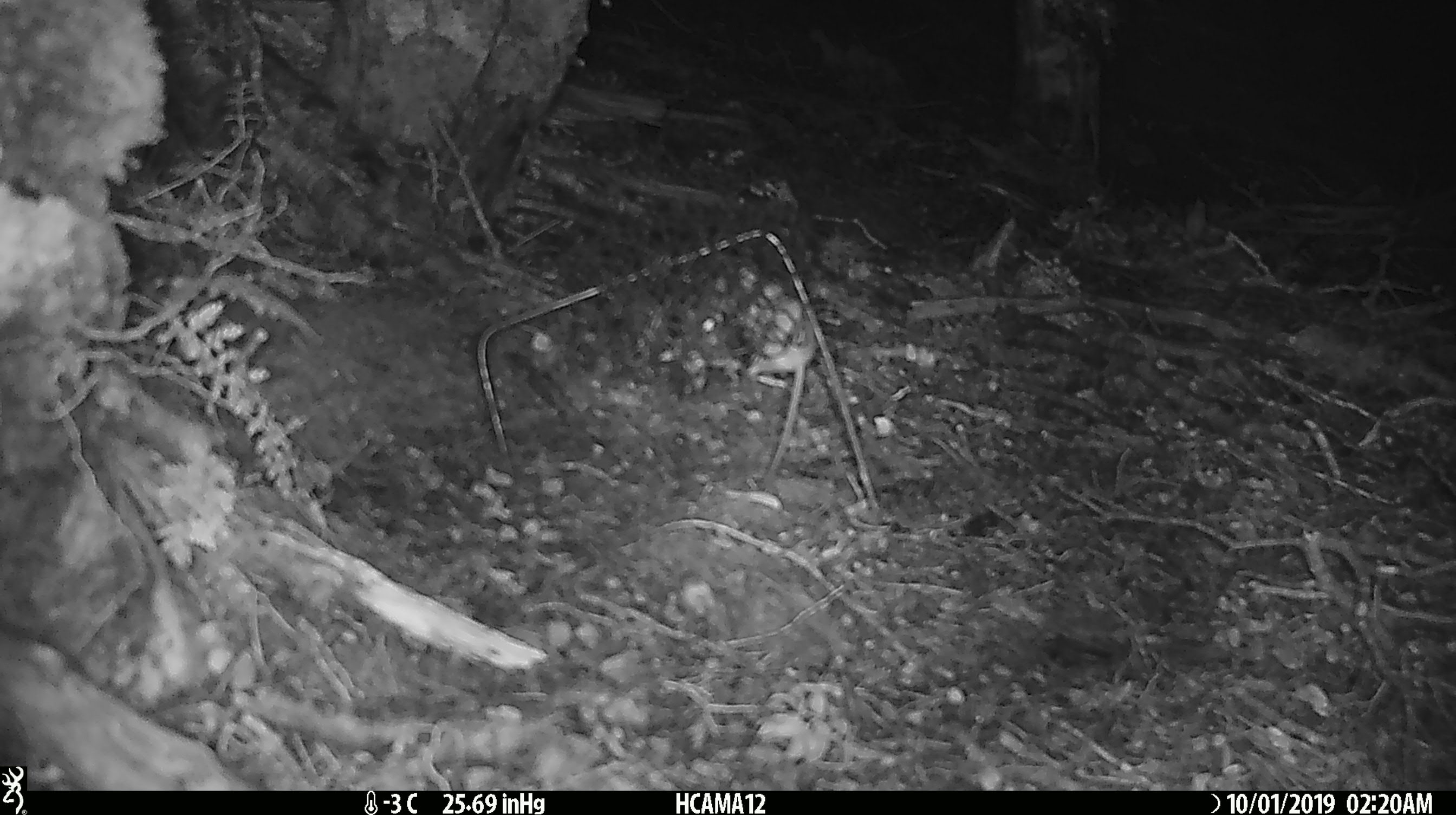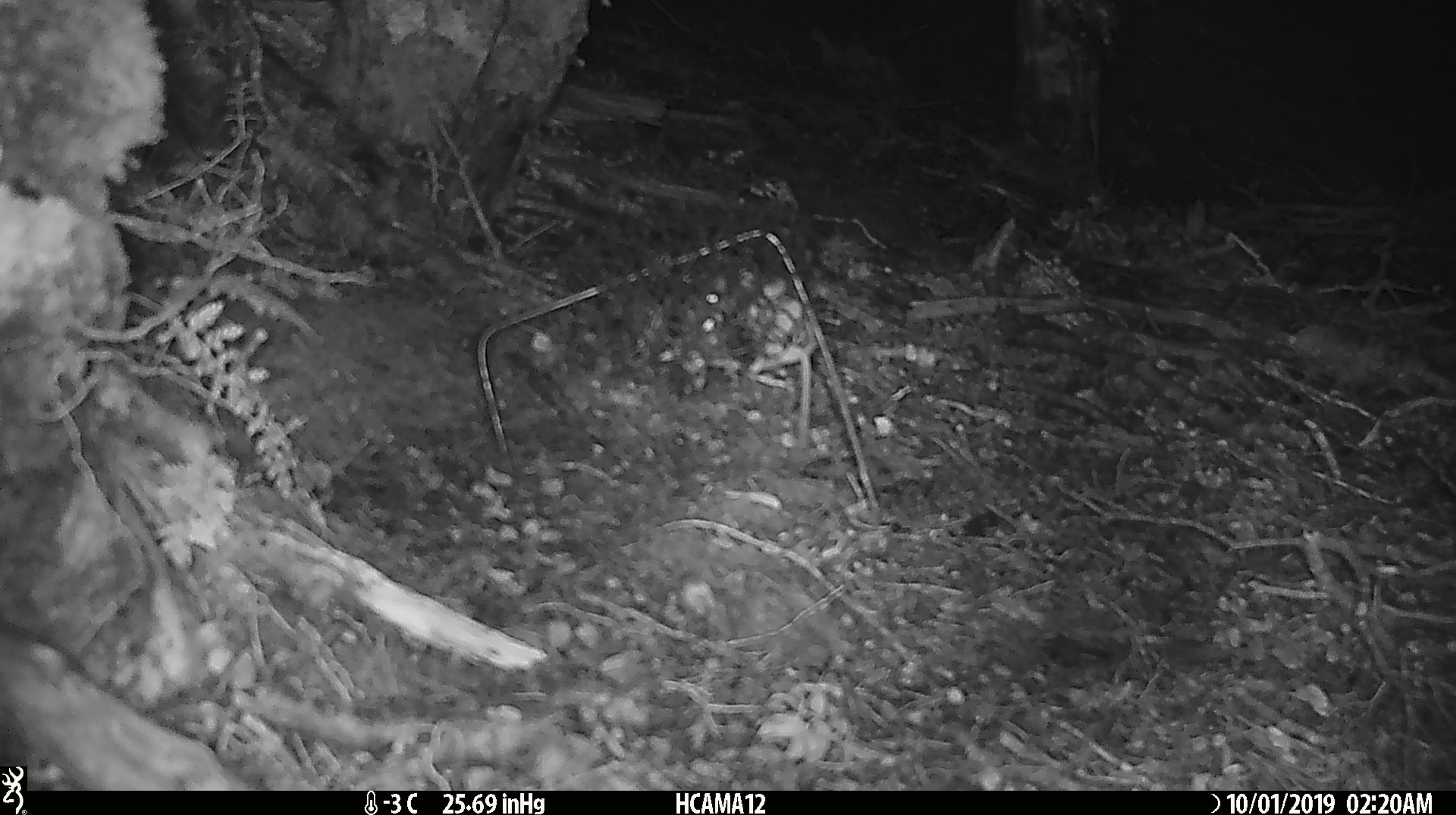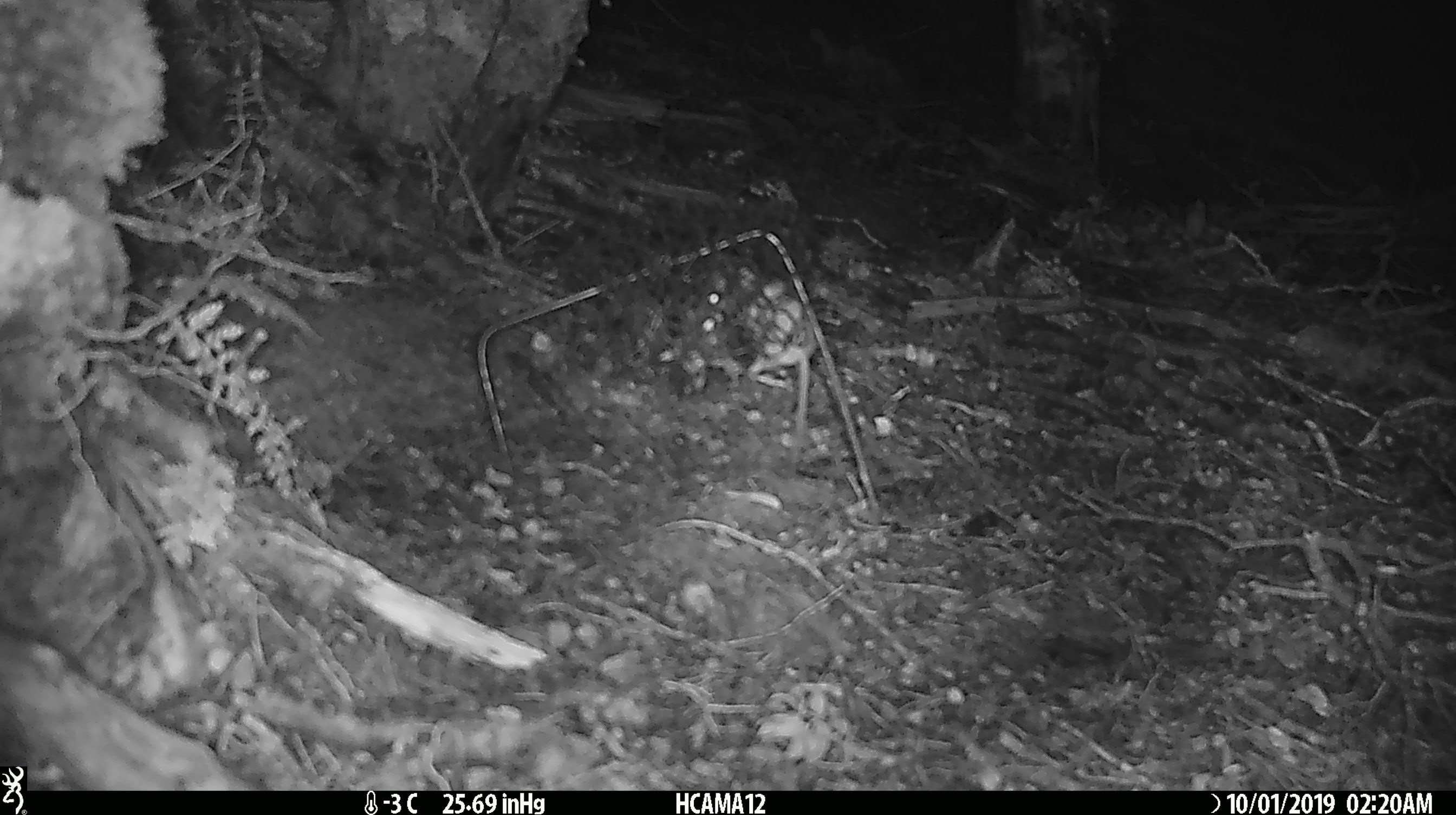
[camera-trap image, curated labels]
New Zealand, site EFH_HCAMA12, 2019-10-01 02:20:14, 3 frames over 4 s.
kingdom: Animalia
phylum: Chordata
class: Mammalia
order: Rodentia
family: Muridae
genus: Mus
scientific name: Mus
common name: mouse